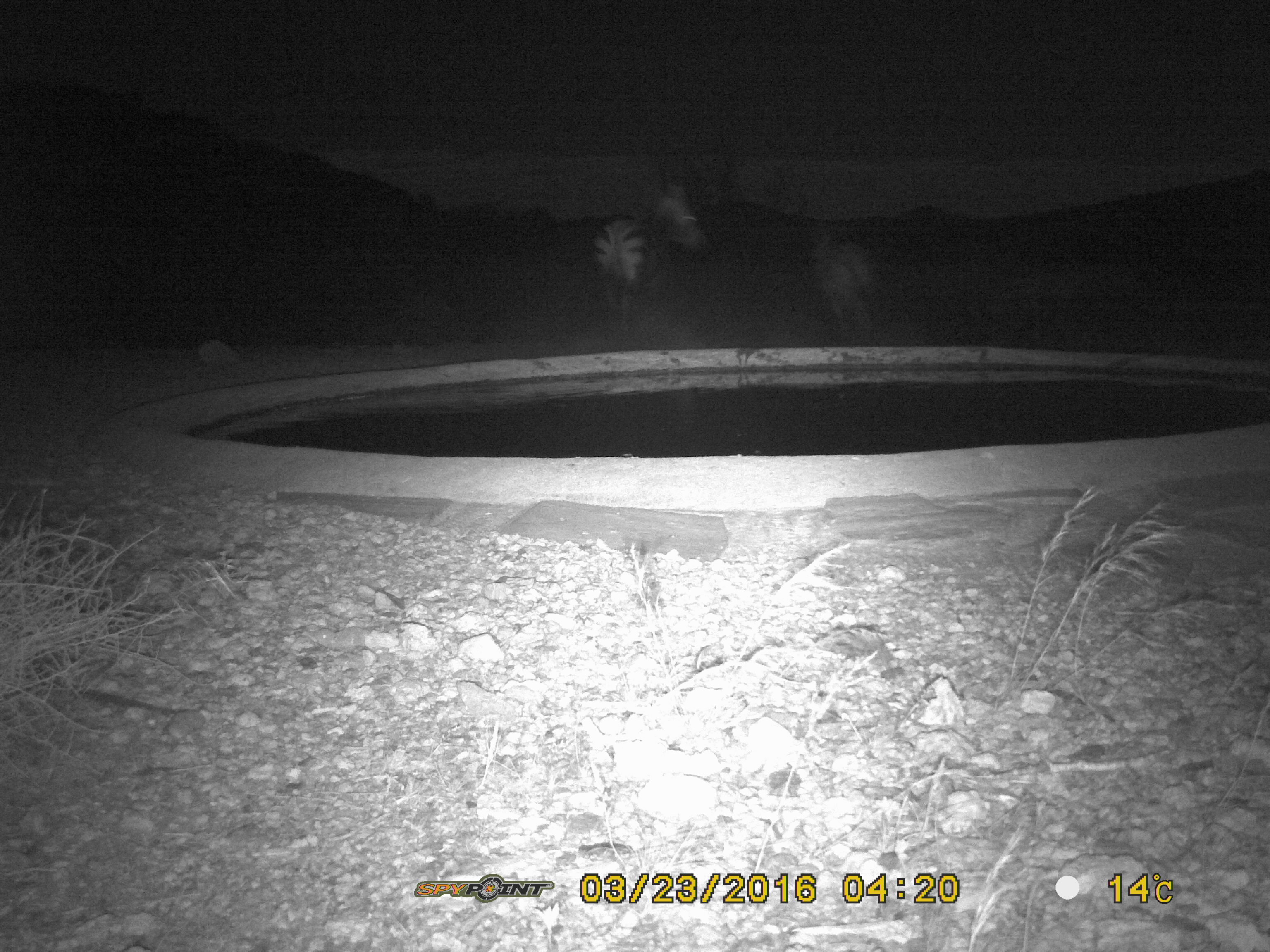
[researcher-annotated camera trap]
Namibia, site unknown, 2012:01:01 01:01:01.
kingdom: Animalia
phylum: Chordata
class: Mammalia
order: Perissodactyla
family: Equidae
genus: Equus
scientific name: Equus zebra hartmannae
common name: hartmann's mountain zebra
Equus zebra hartmannae (hartmann's mountain zebra).